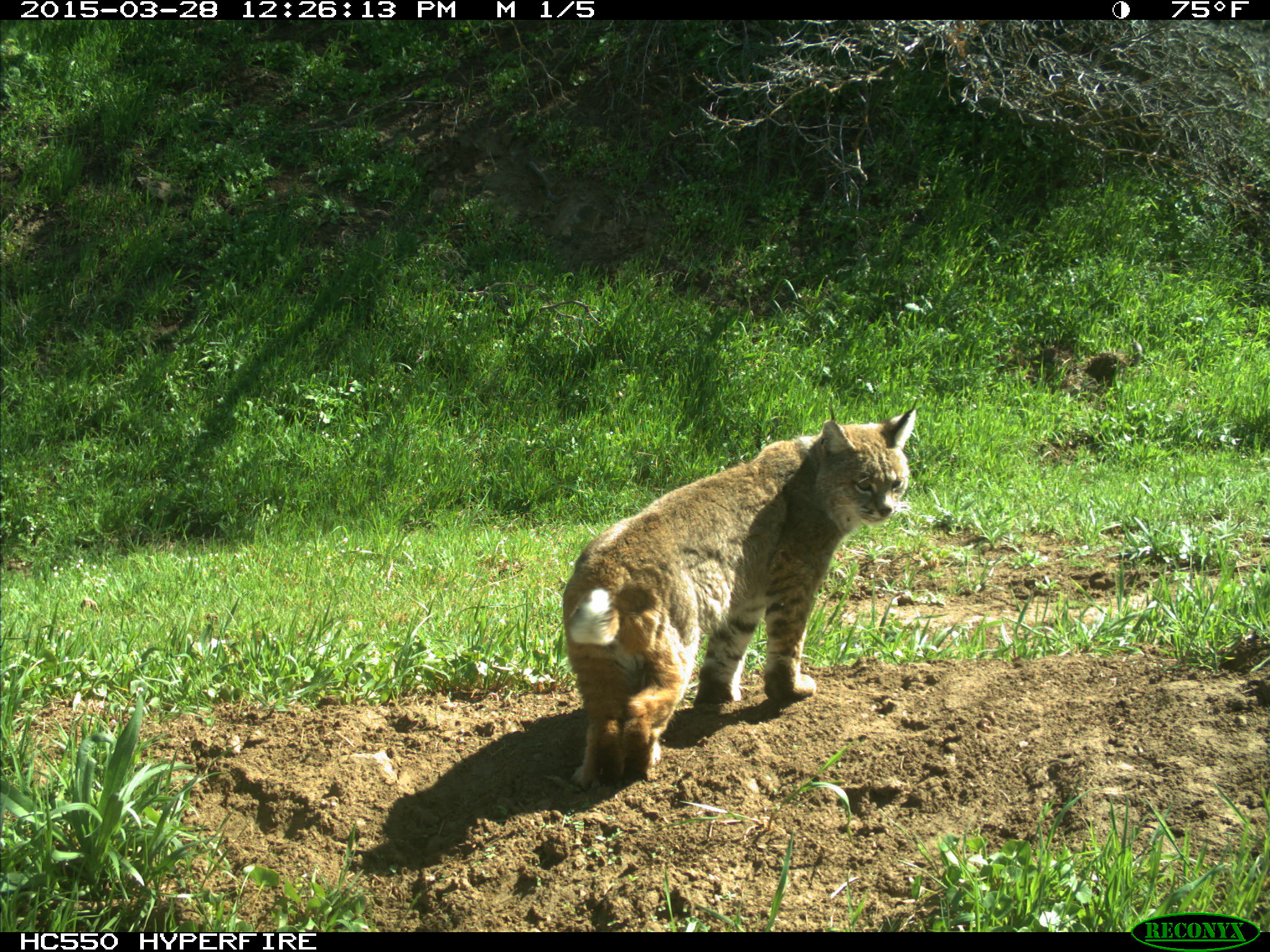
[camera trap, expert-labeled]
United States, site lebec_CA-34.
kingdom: Animalia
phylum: Chordata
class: Mammalia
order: Carnivora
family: Felidae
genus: Lynx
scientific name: Lynx rufus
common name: bobcat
Lynx rufus (bobcat).